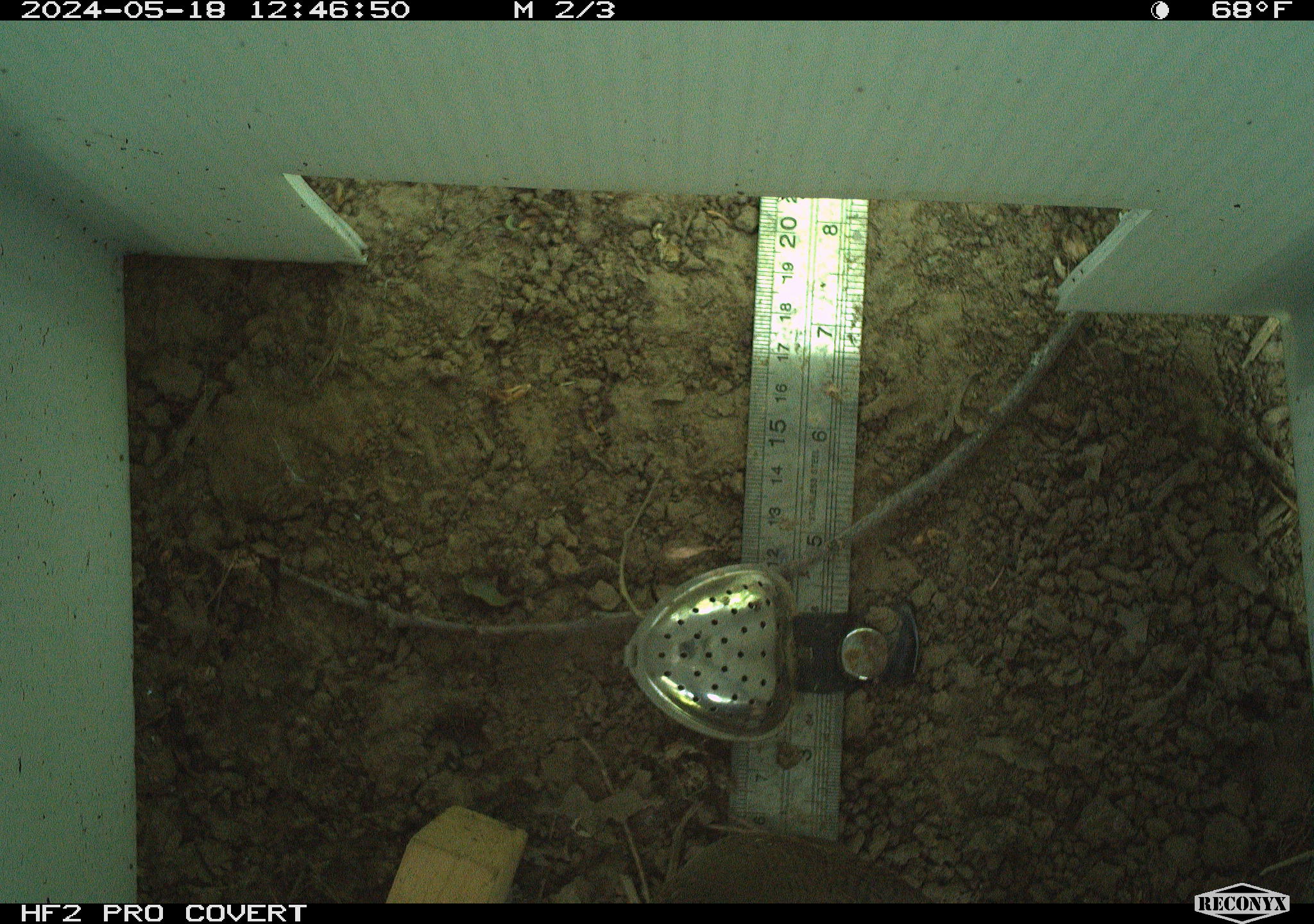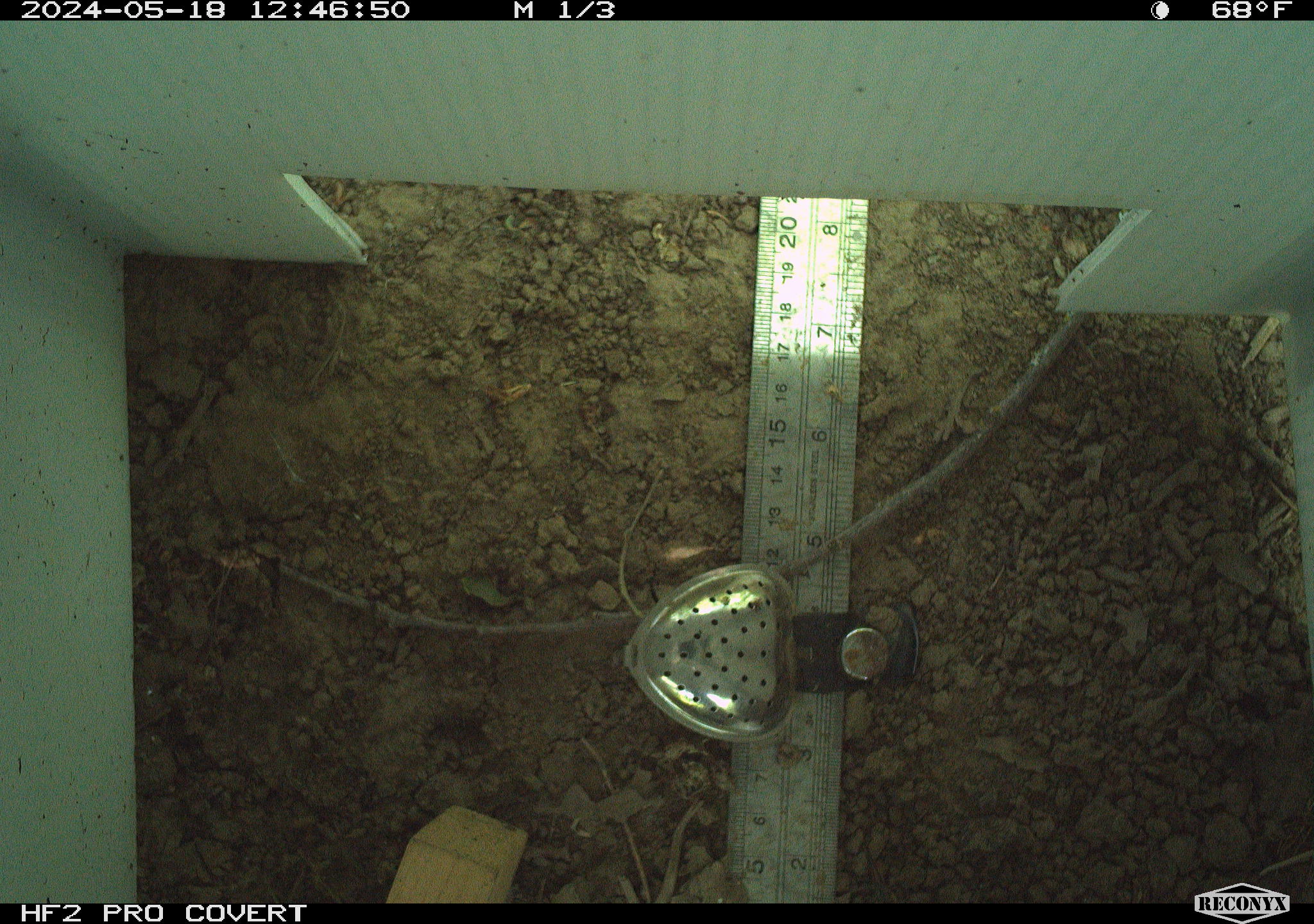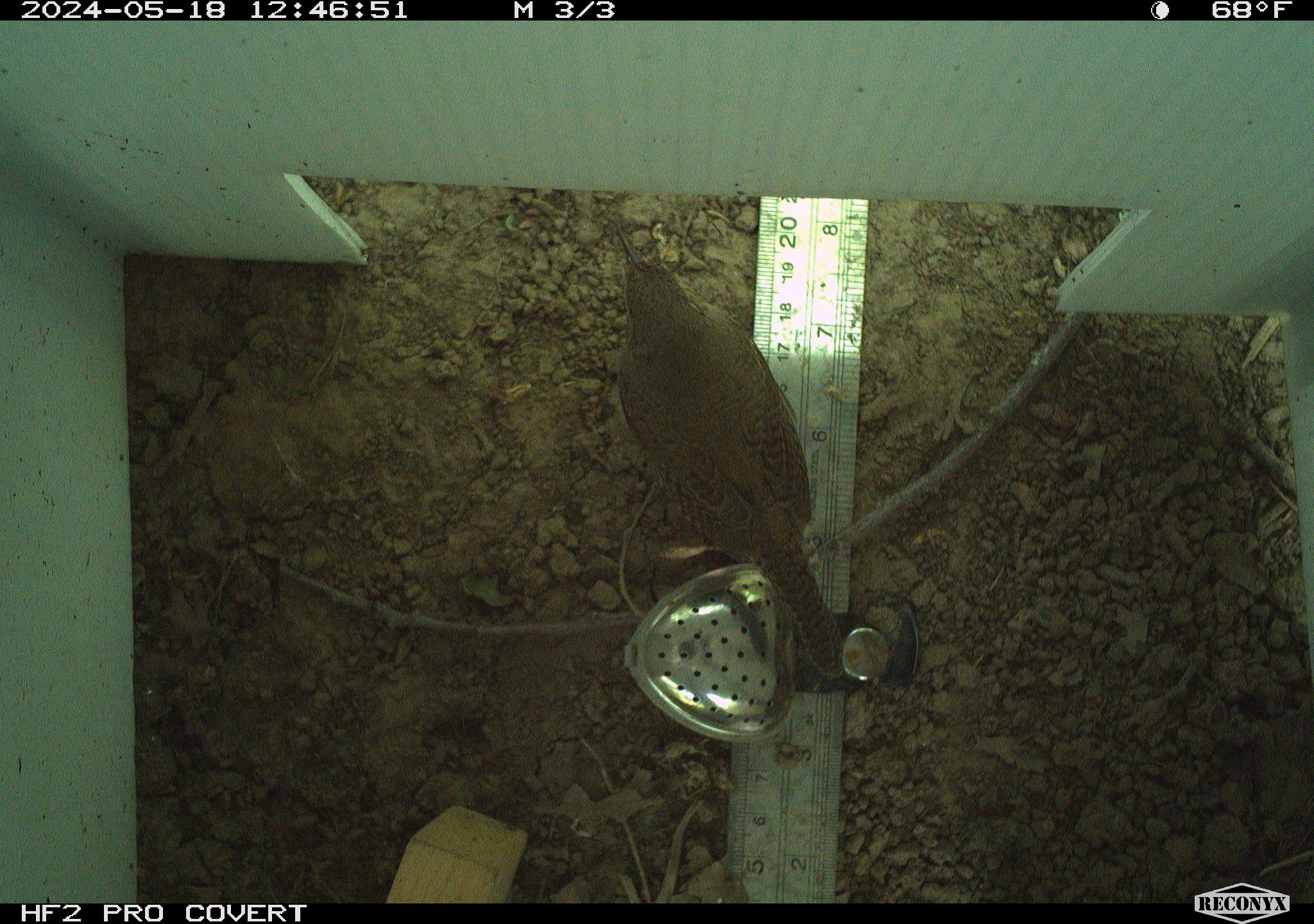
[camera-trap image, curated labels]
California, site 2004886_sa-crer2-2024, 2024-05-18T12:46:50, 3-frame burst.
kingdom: Animalia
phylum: Chordata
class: Aves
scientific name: Aves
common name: bird